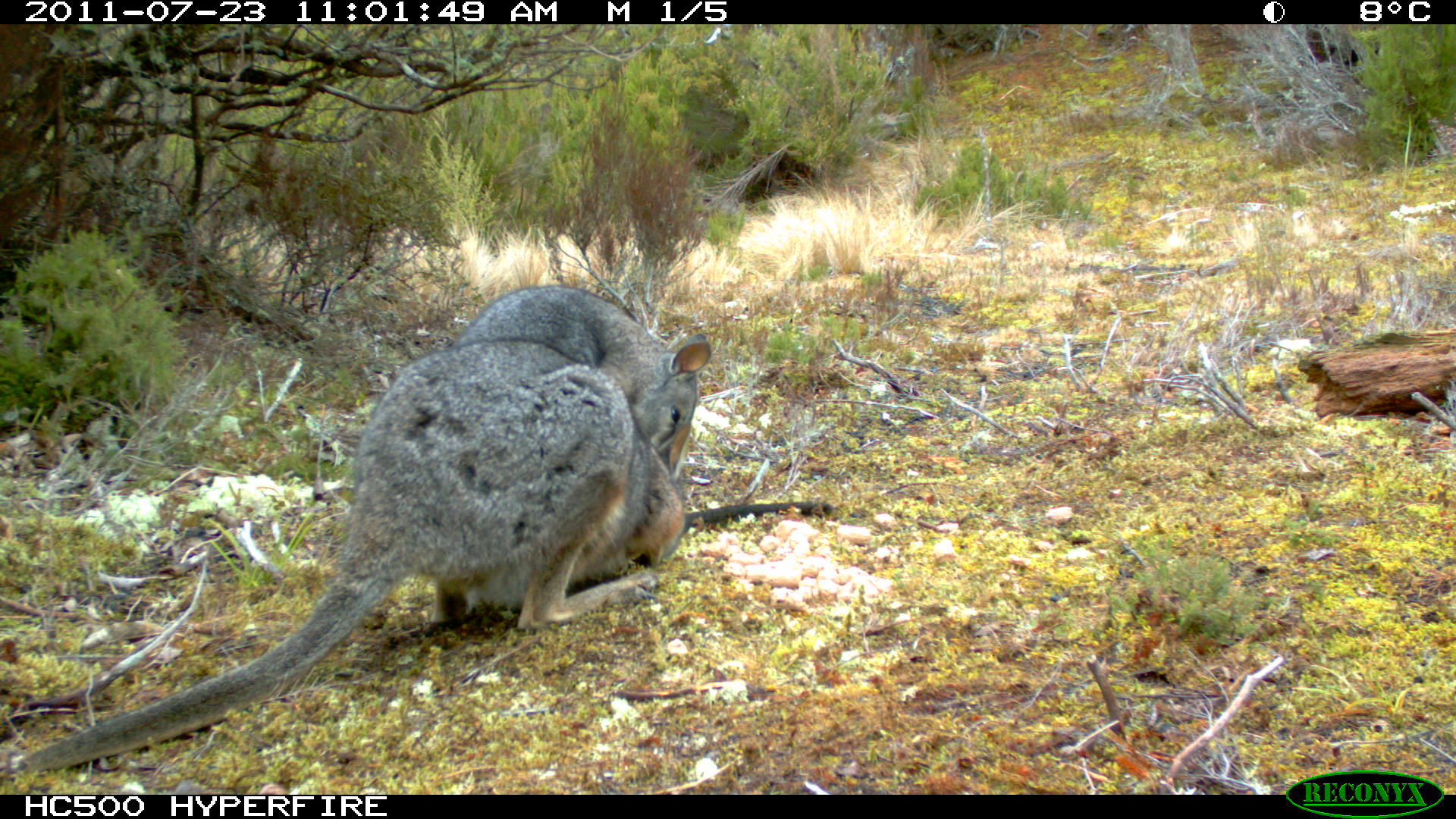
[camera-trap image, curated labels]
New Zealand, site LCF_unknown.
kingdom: Animalia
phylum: Chordata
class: Mammalia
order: Diprotodontia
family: Macropodidae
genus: Notamacropus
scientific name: Notamacropus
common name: wallaby